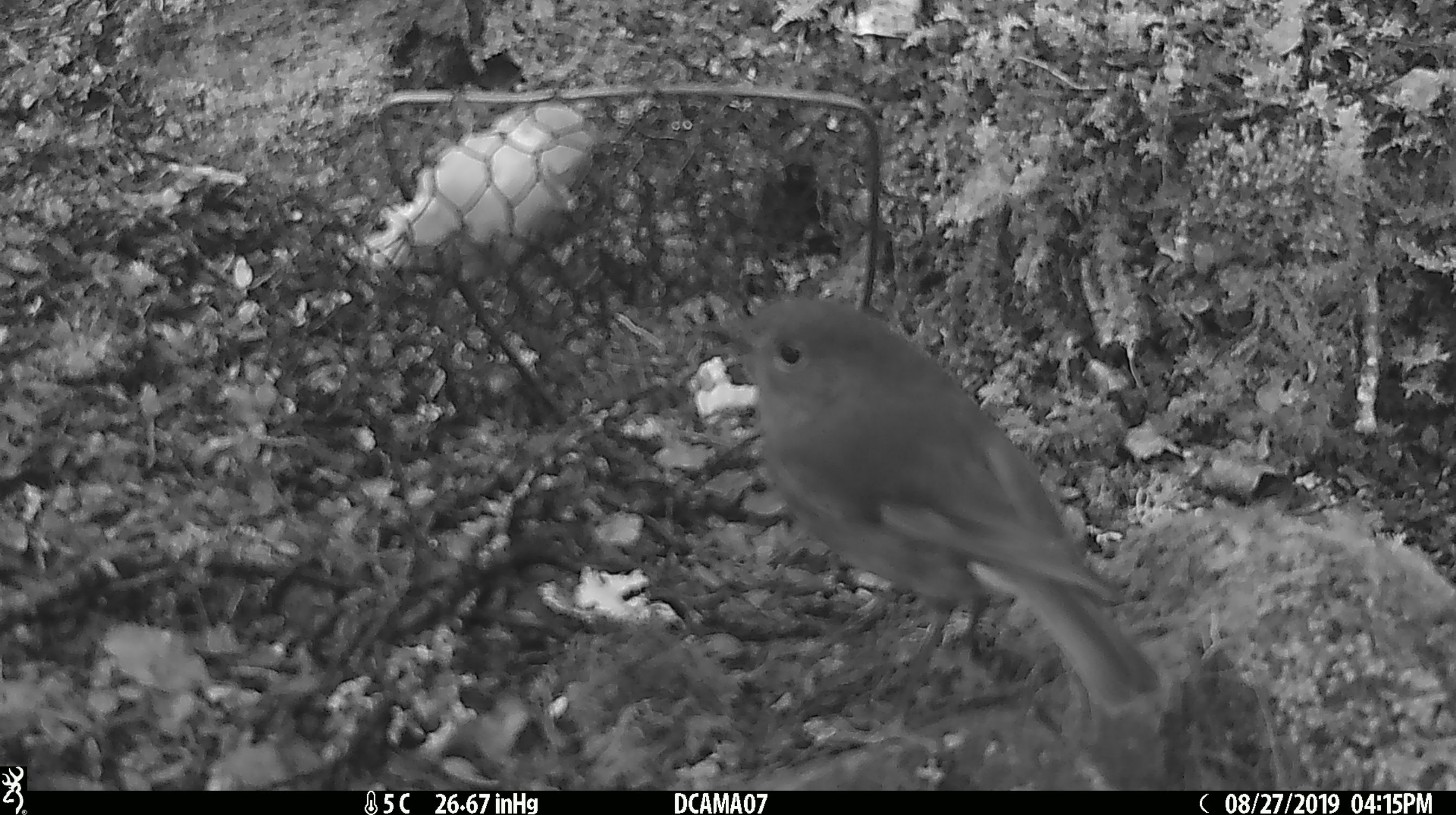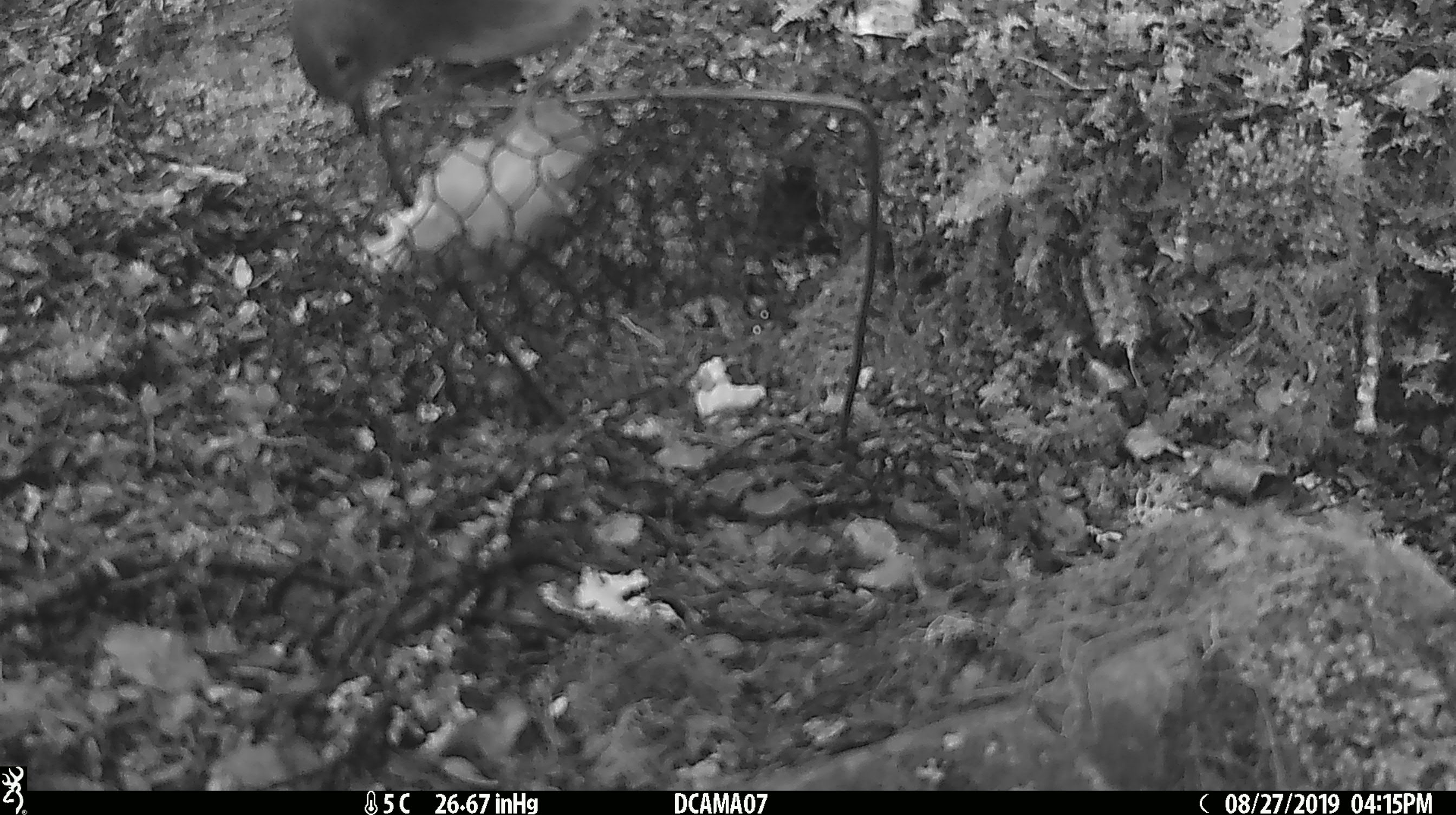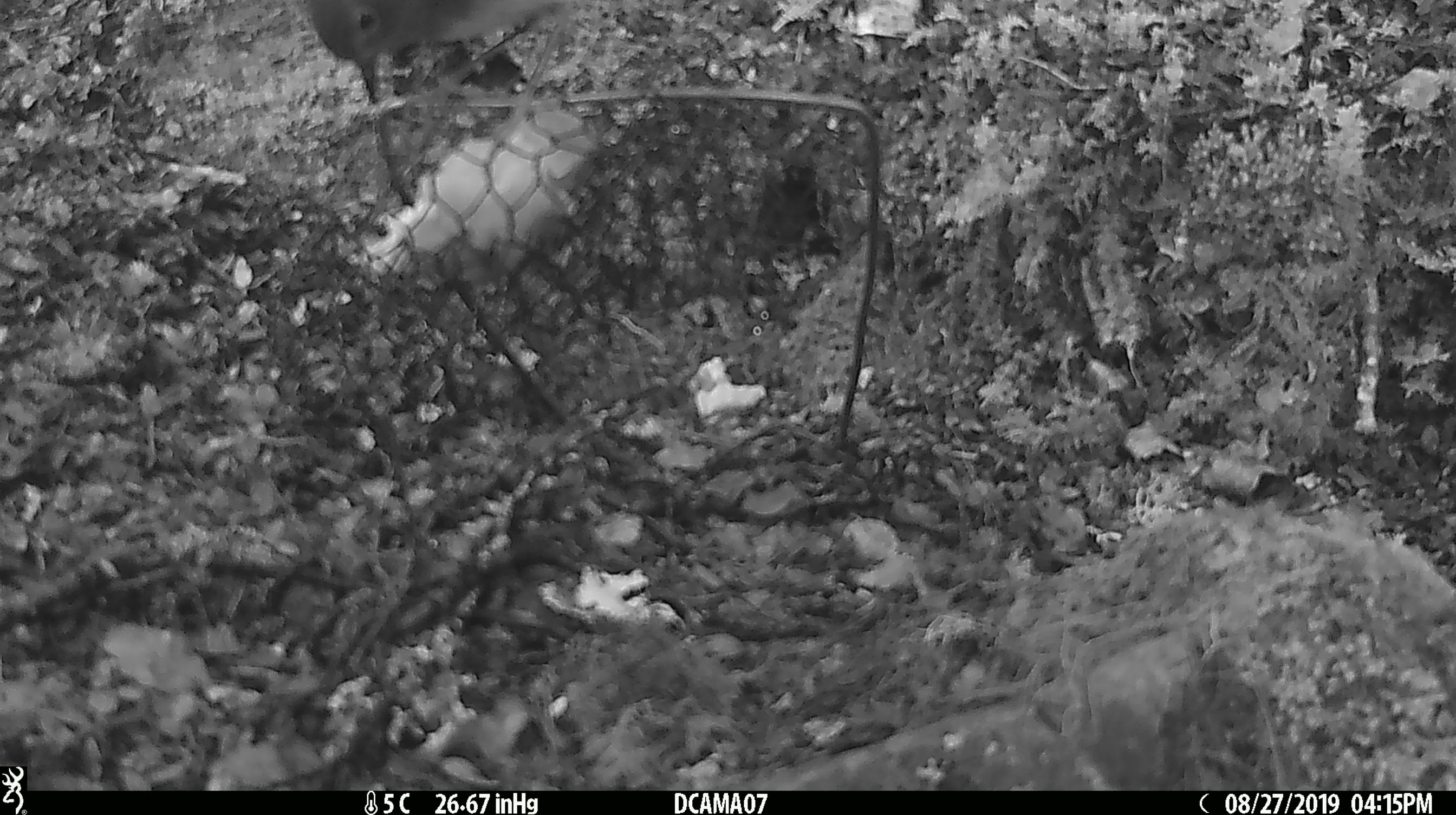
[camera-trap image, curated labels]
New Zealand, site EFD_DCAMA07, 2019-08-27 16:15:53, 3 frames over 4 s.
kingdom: Animalia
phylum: Chordata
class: Aves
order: Passeriformes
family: Petroicidae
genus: Petroica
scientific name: Petroica australis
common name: new zealand robin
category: robin